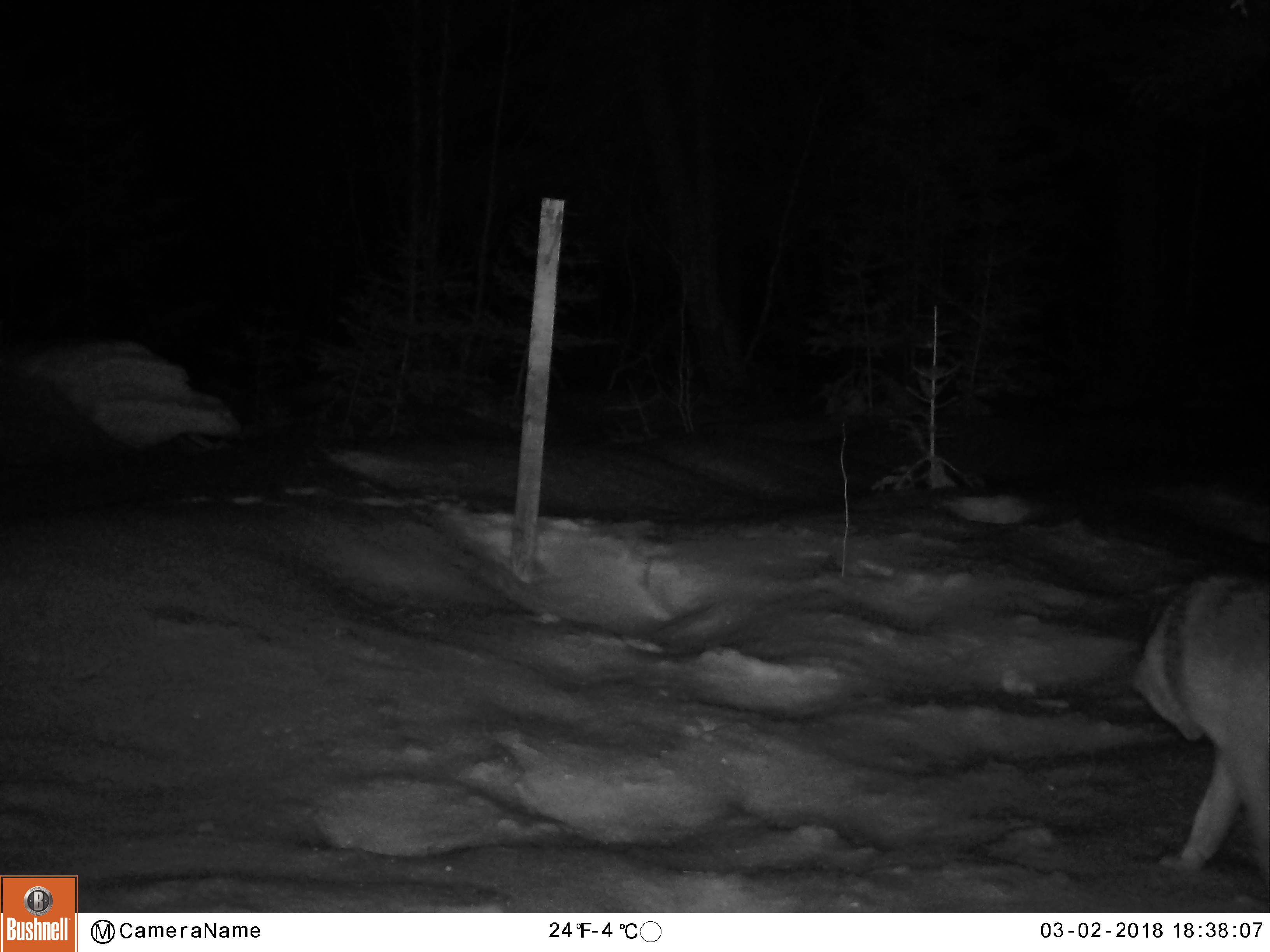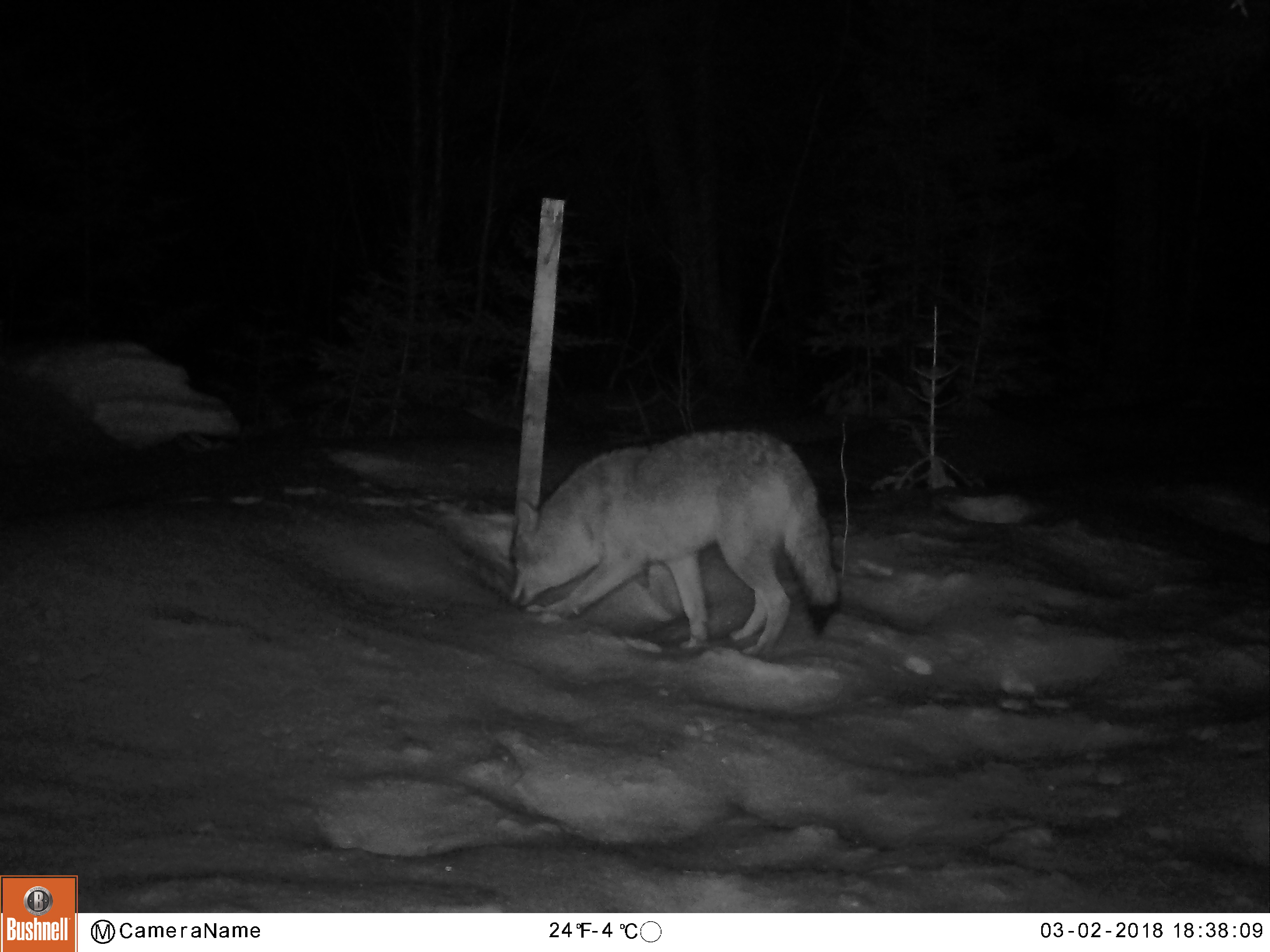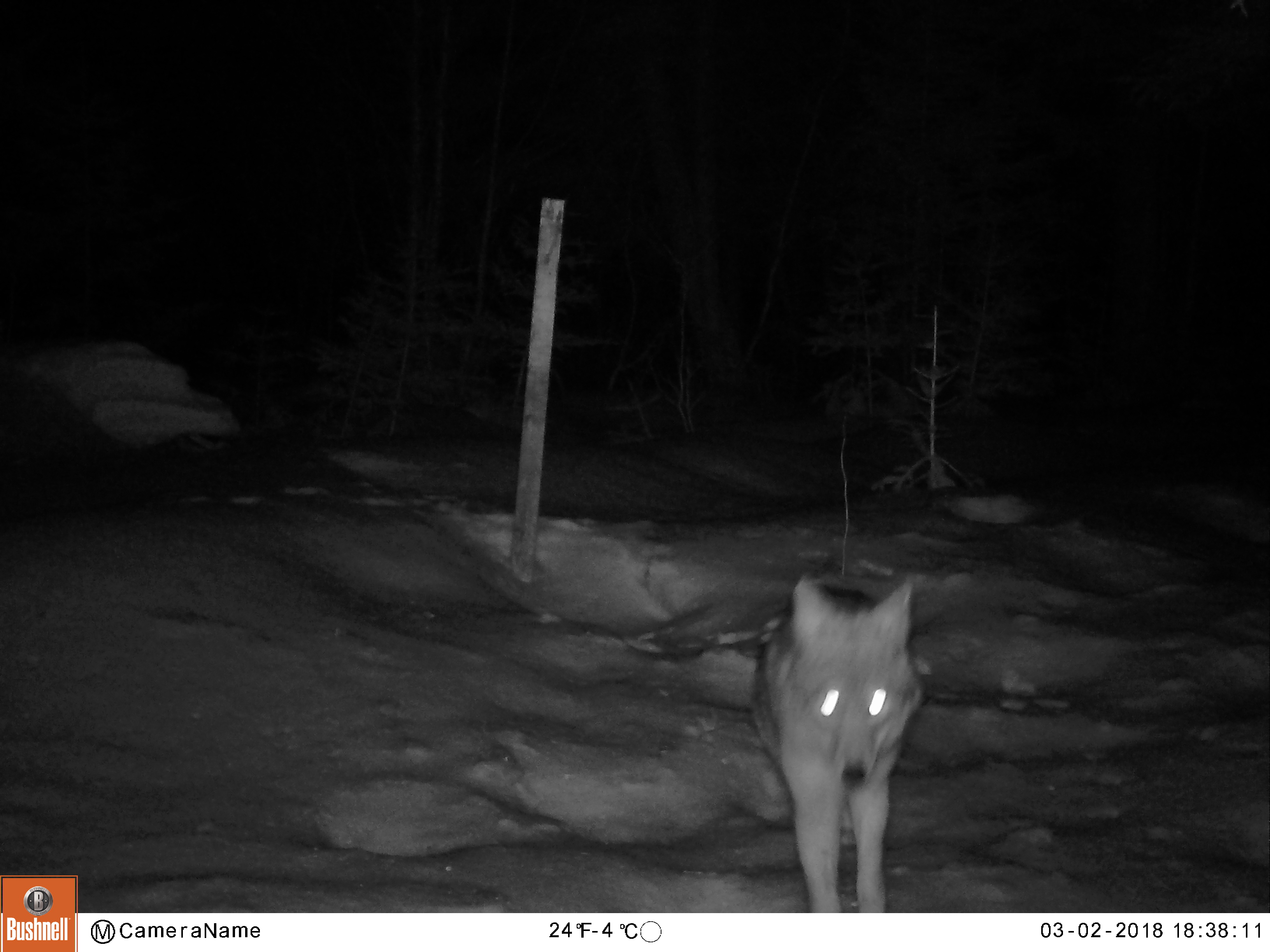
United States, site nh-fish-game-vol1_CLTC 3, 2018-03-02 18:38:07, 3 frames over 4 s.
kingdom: Animalia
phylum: Chordata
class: Mammalia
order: Carnivora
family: Canidae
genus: Canis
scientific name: Canis latrans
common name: coyote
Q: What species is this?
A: Coyote (Canis latrans).